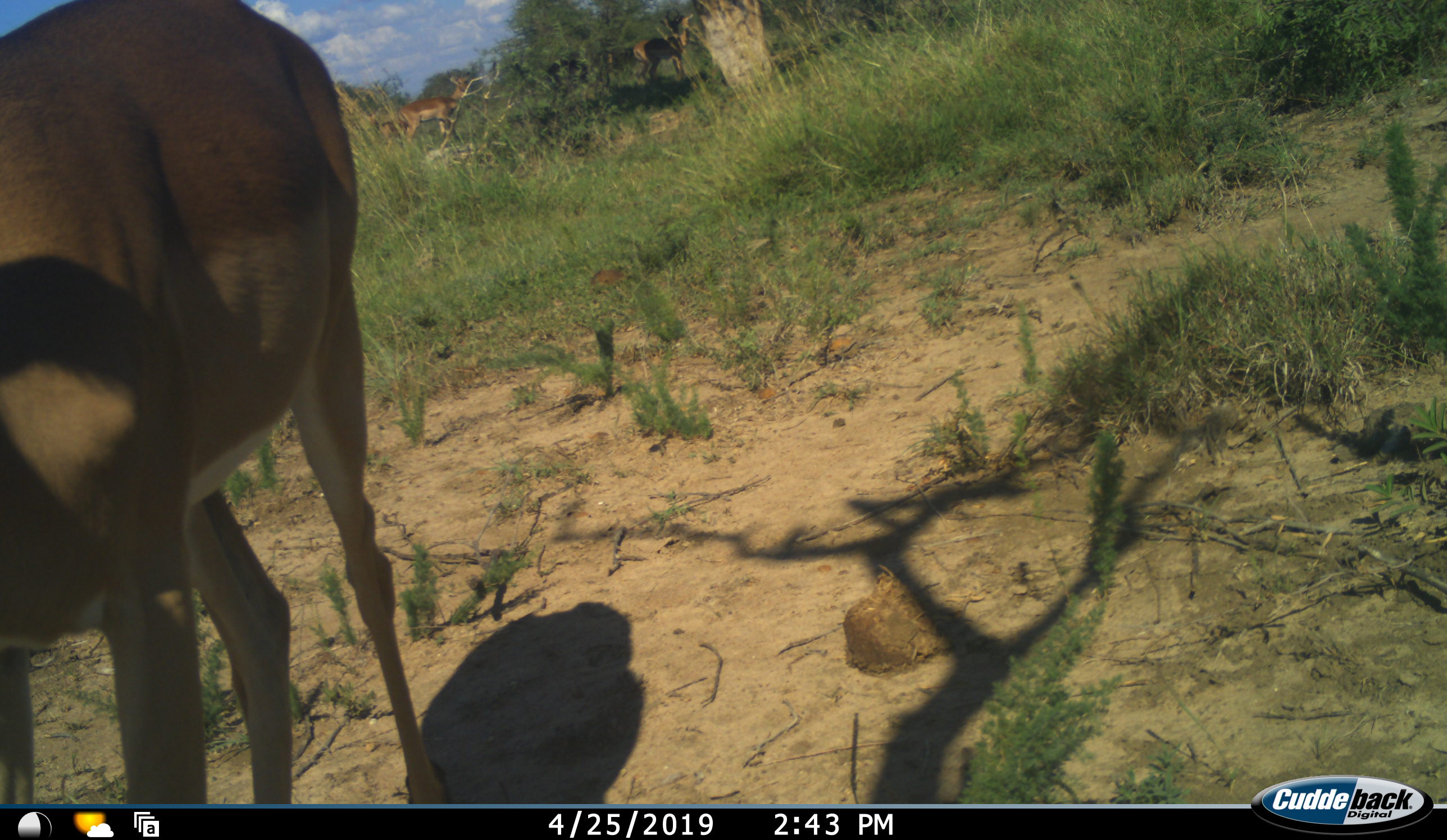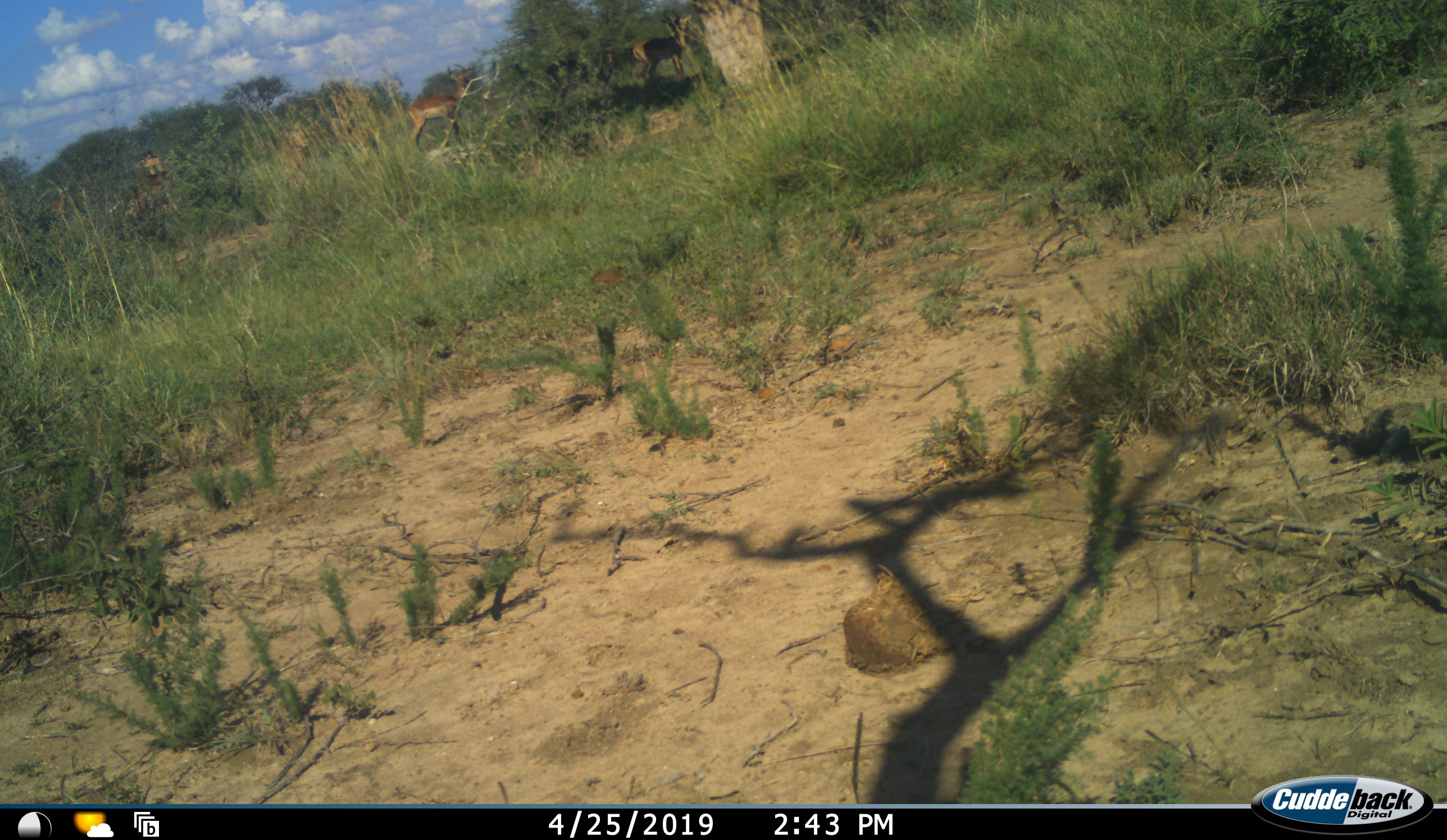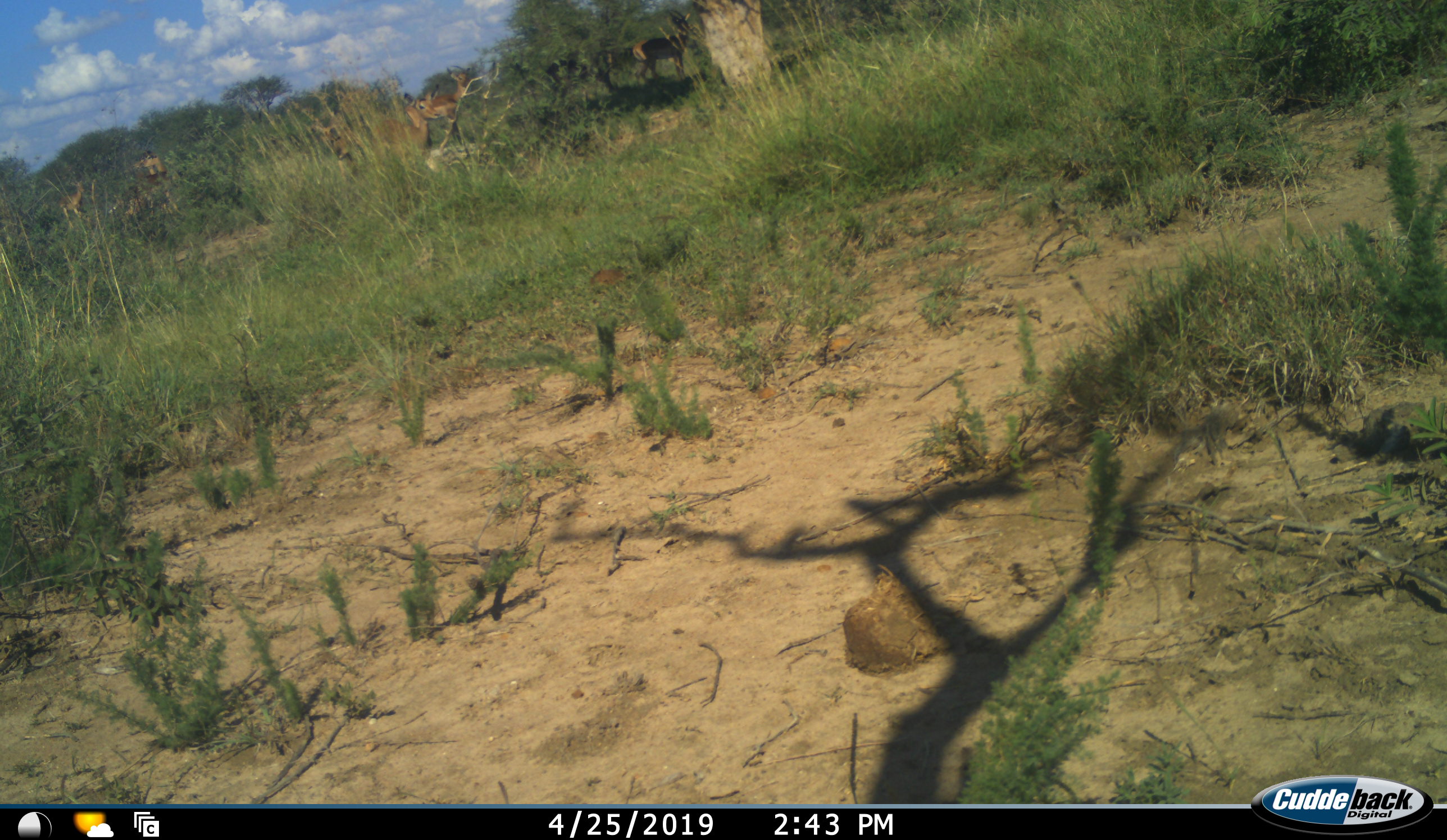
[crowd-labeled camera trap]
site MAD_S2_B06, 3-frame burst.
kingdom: Animalia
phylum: Chordata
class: Mammalia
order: Artiodactyla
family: Bovidae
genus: Aepyceros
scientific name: Aepyceros melampus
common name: impala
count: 6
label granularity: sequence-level